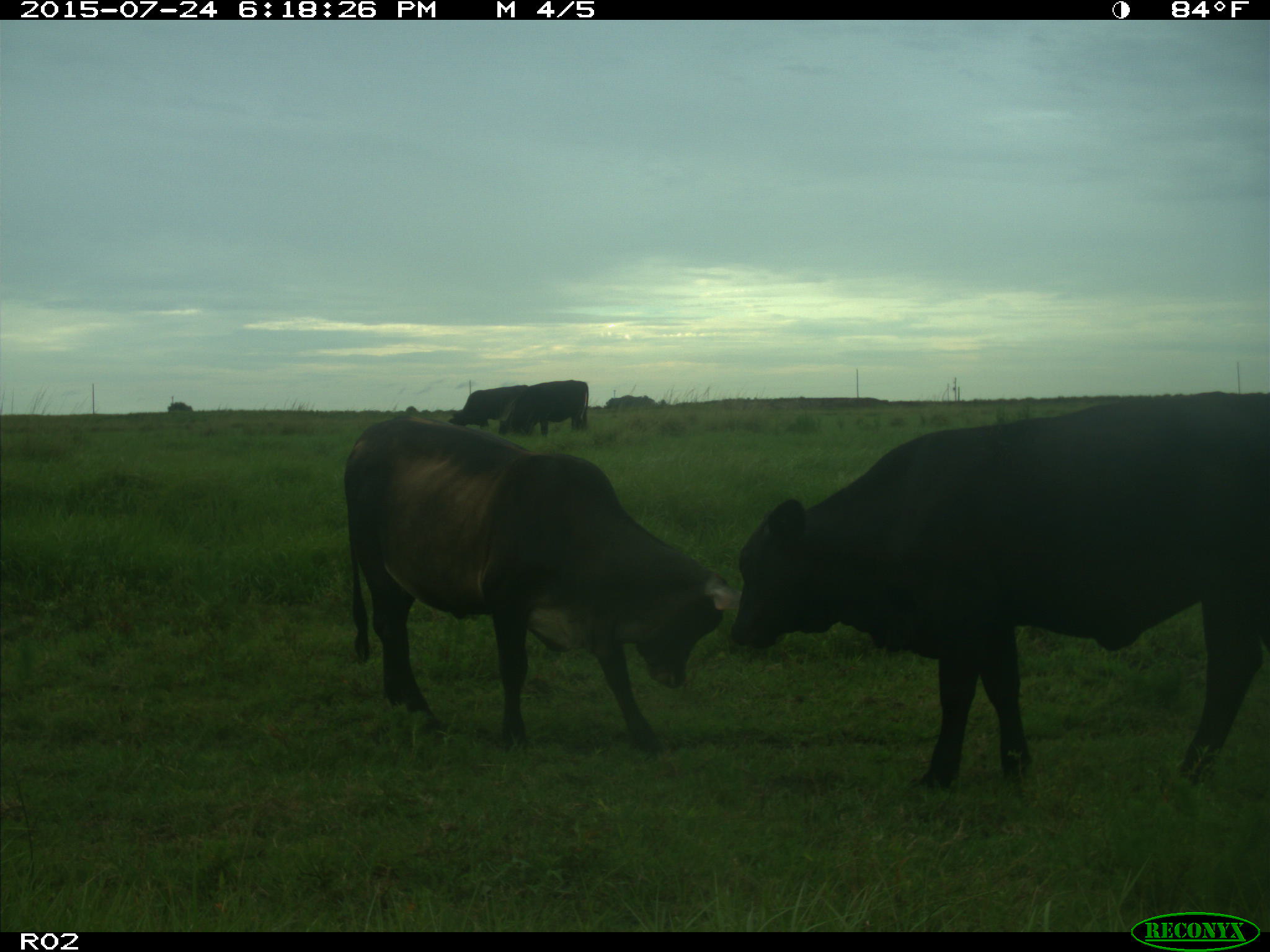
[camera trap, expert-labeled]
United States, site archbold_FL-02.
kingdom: Animalia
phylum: Chordata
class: Mammalia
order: Artiodactyla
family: Bovidae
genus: Bos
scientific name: Bos taurus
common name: domestic cow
Bos taurus (domestic cow).